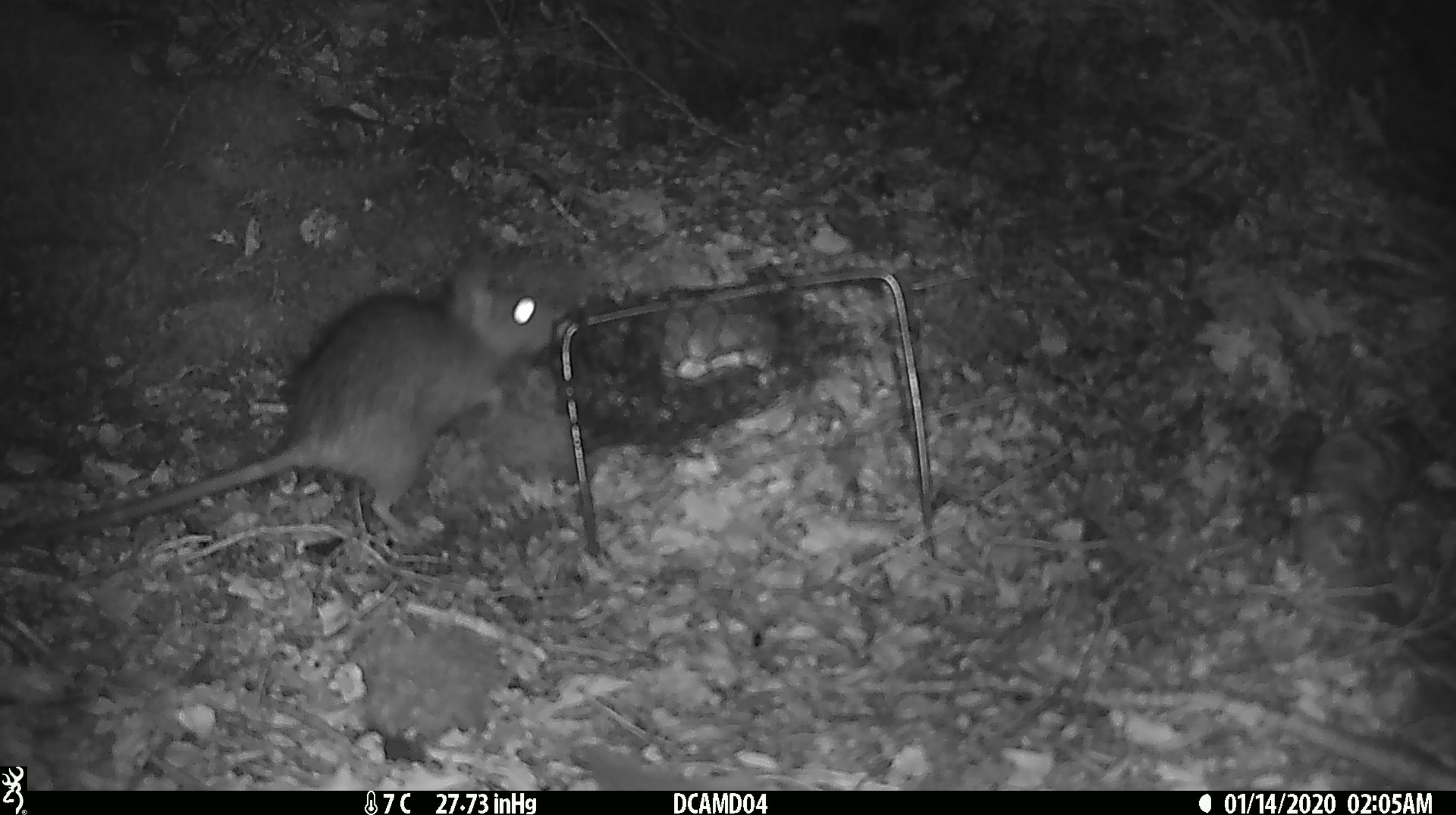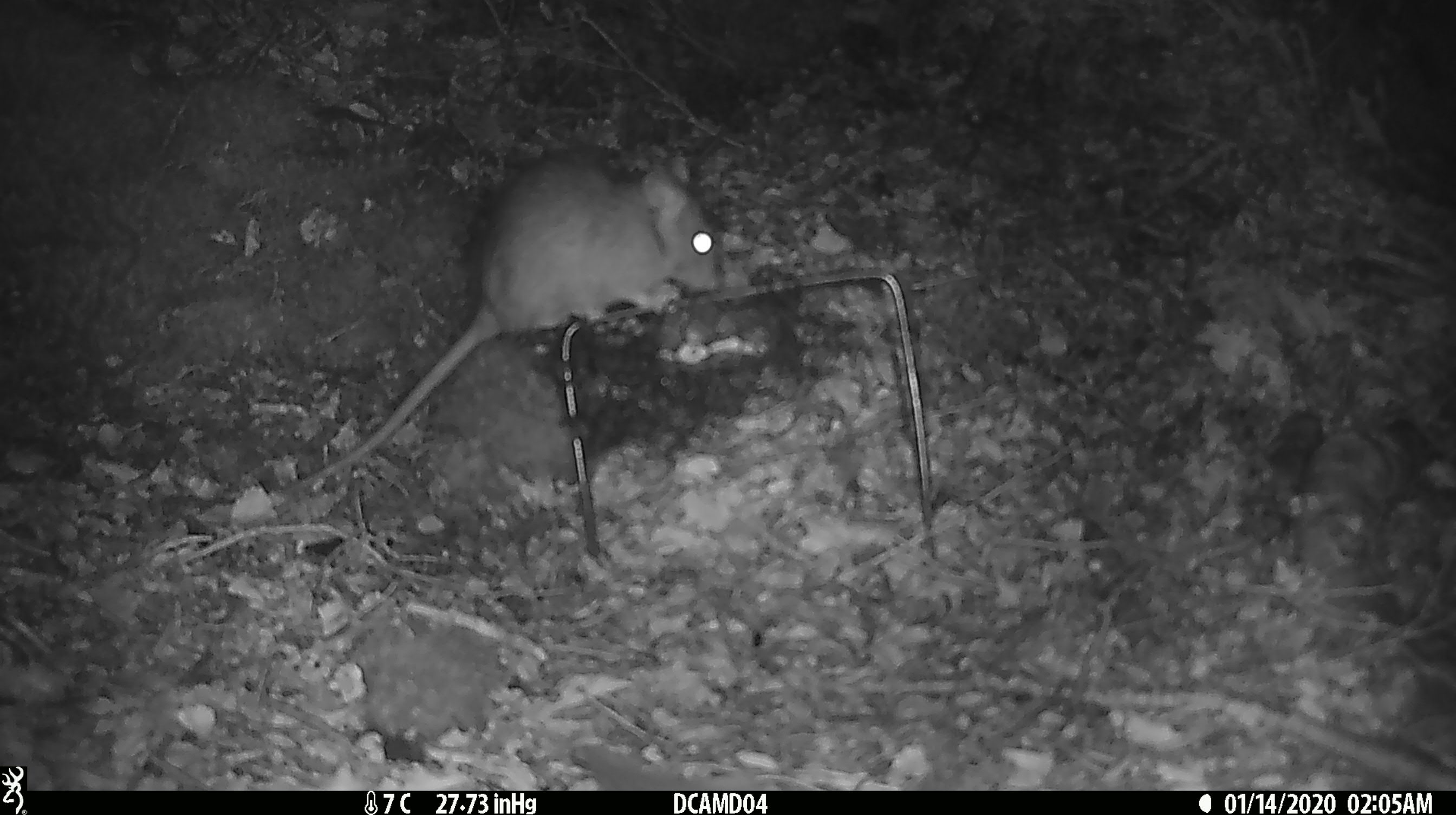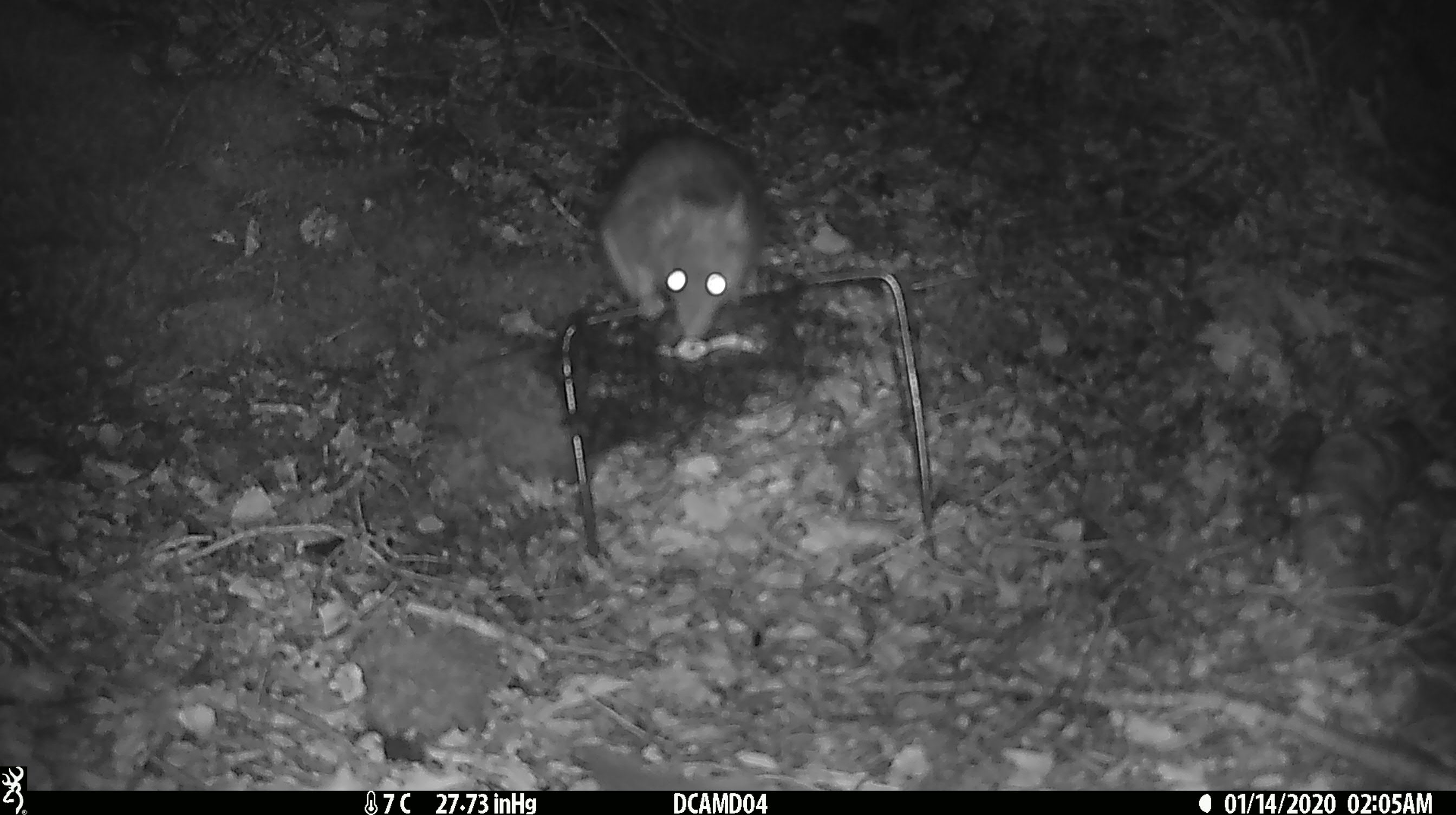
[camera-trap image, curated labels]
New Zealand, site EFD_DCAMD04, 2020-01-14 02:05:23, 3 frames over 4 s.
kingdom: Animalia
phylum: Chordata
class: Mammalia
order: Rodentia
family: Muridae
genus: Rattus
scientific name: Rattus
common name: rat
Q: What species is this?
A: Rat (Rattus).